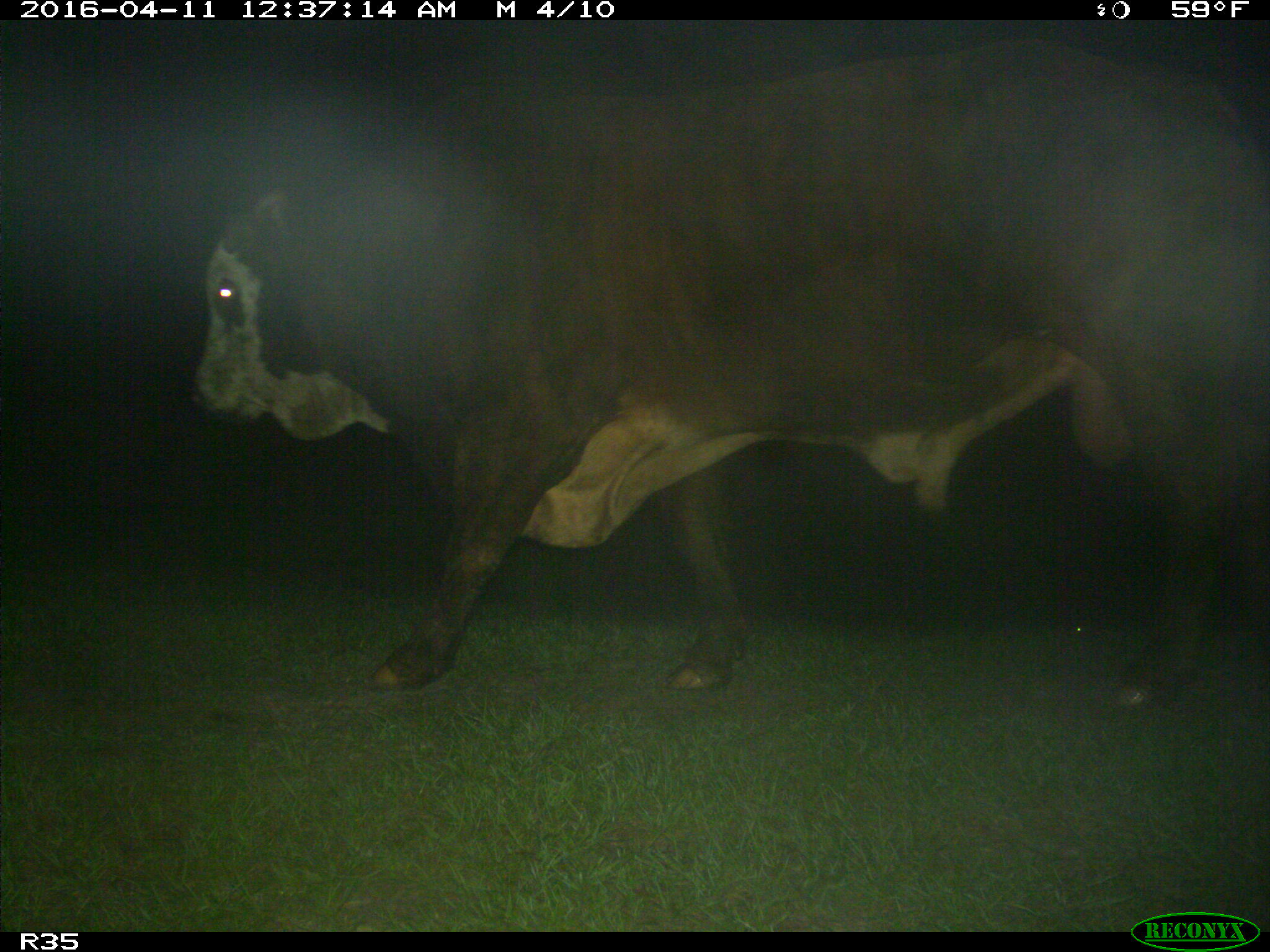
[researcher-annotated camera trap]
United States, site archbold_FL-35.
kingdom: Animalia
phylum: Chordata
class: Mammalia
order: Artiodactyla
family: Bovidae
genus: Bos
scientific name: Bos taurus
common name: domestic cow